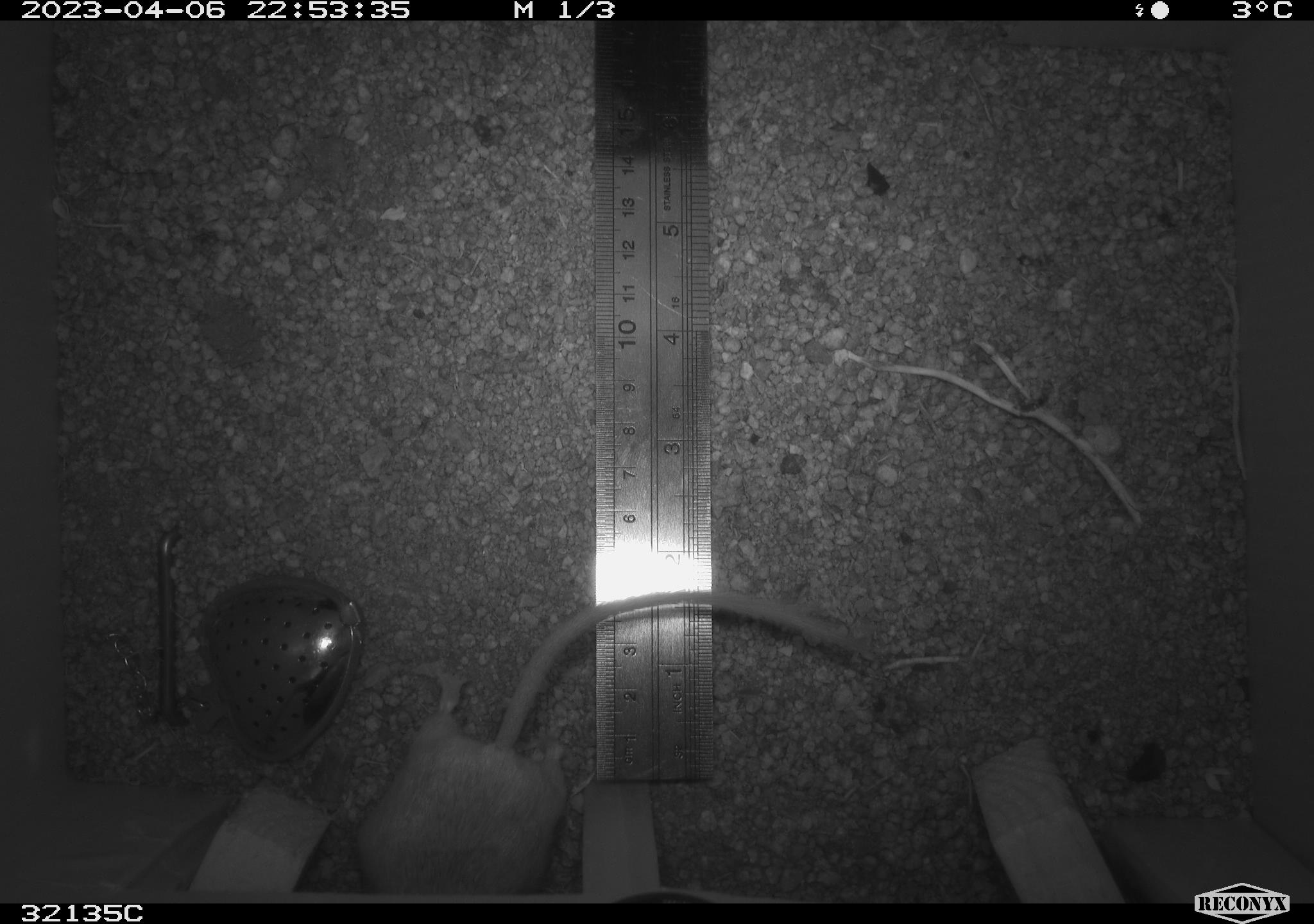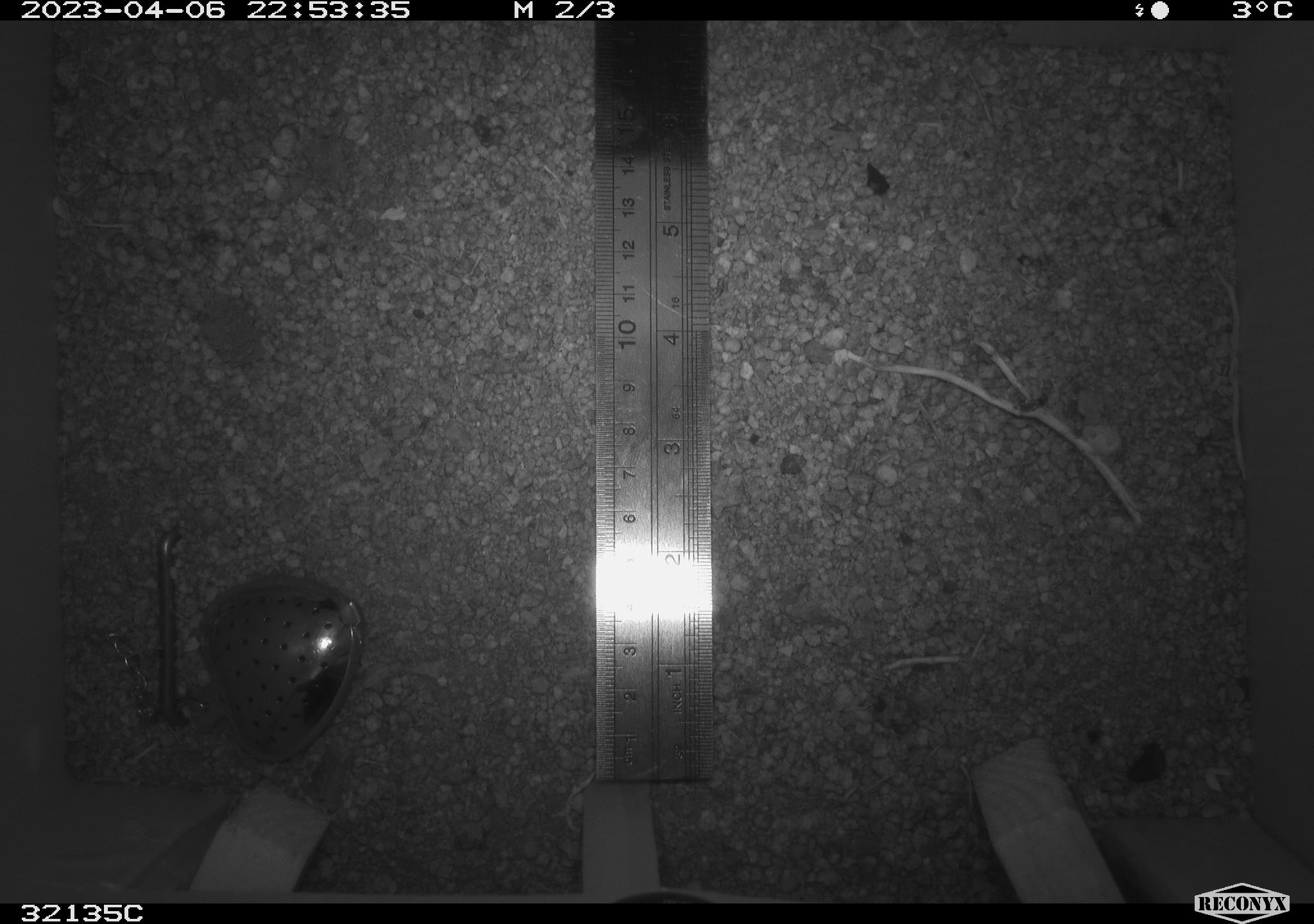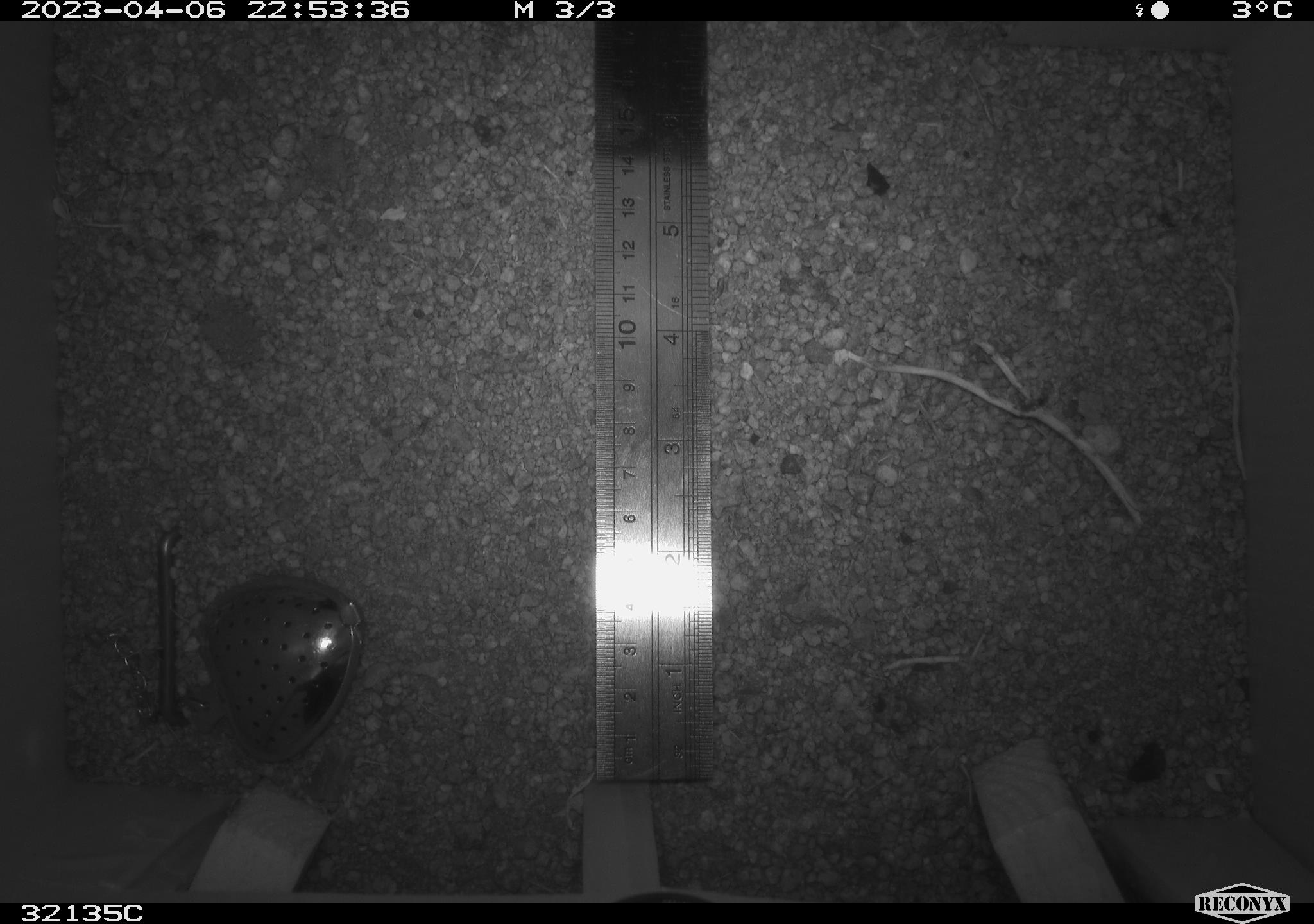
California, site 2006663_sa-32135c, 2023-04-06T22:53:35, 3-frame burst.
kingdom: Animalia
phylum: Chordata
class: Mammalia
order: Rodentia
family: Heteromyidae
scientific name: Heteromyidae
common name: kangaroo rats and pocket mice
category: heteromyidae family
Heteromyidae family (kangaroo rats and pocket mice) (Heteromyidae).